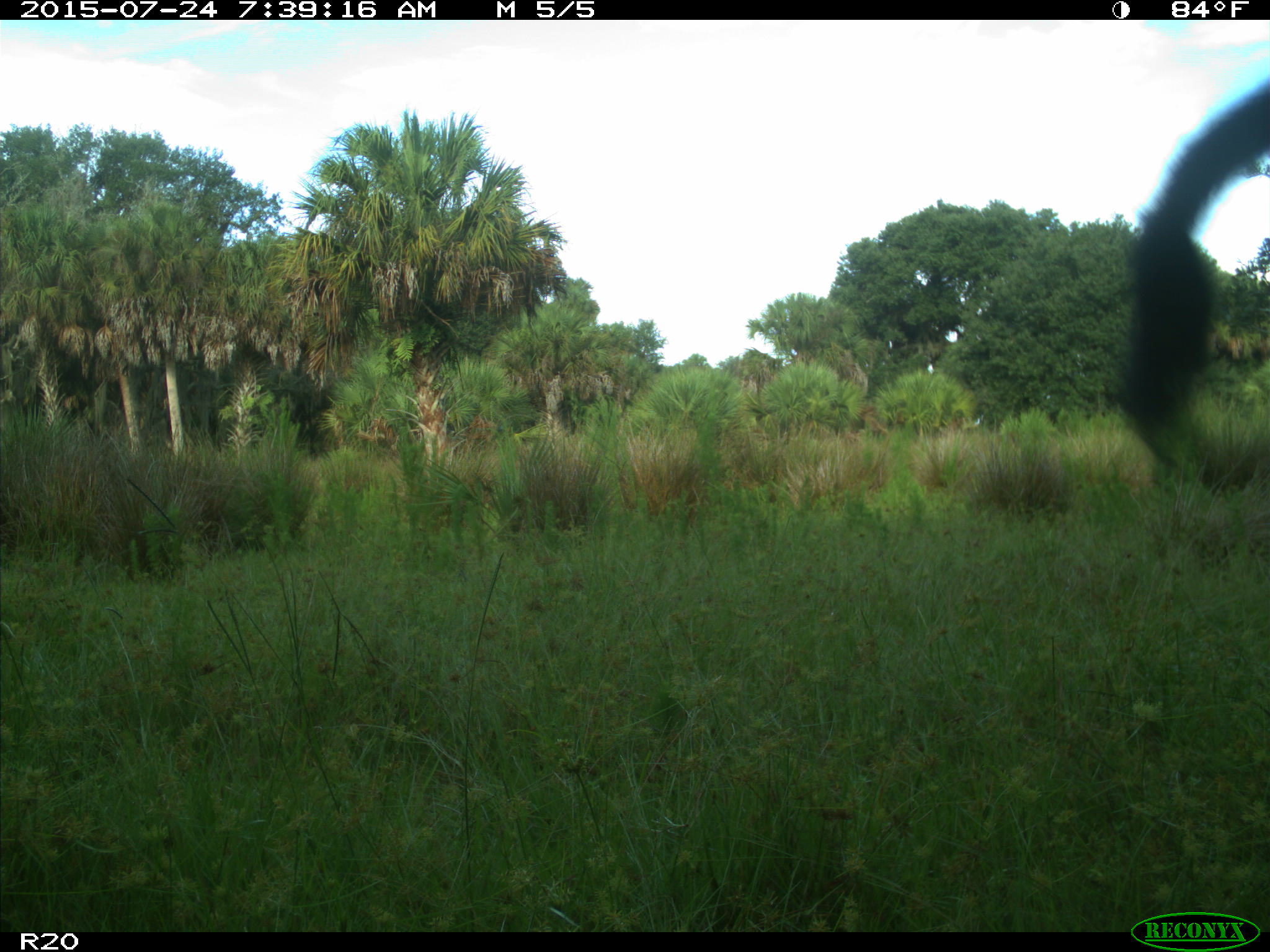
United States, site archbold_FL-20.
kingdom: Animalia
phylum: Chordata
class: Mammalia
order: Artiodactyla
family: Bovidae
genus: Bos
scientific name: Bos taurus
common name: domestic cow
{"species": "Bos taurus (domestic cow)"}